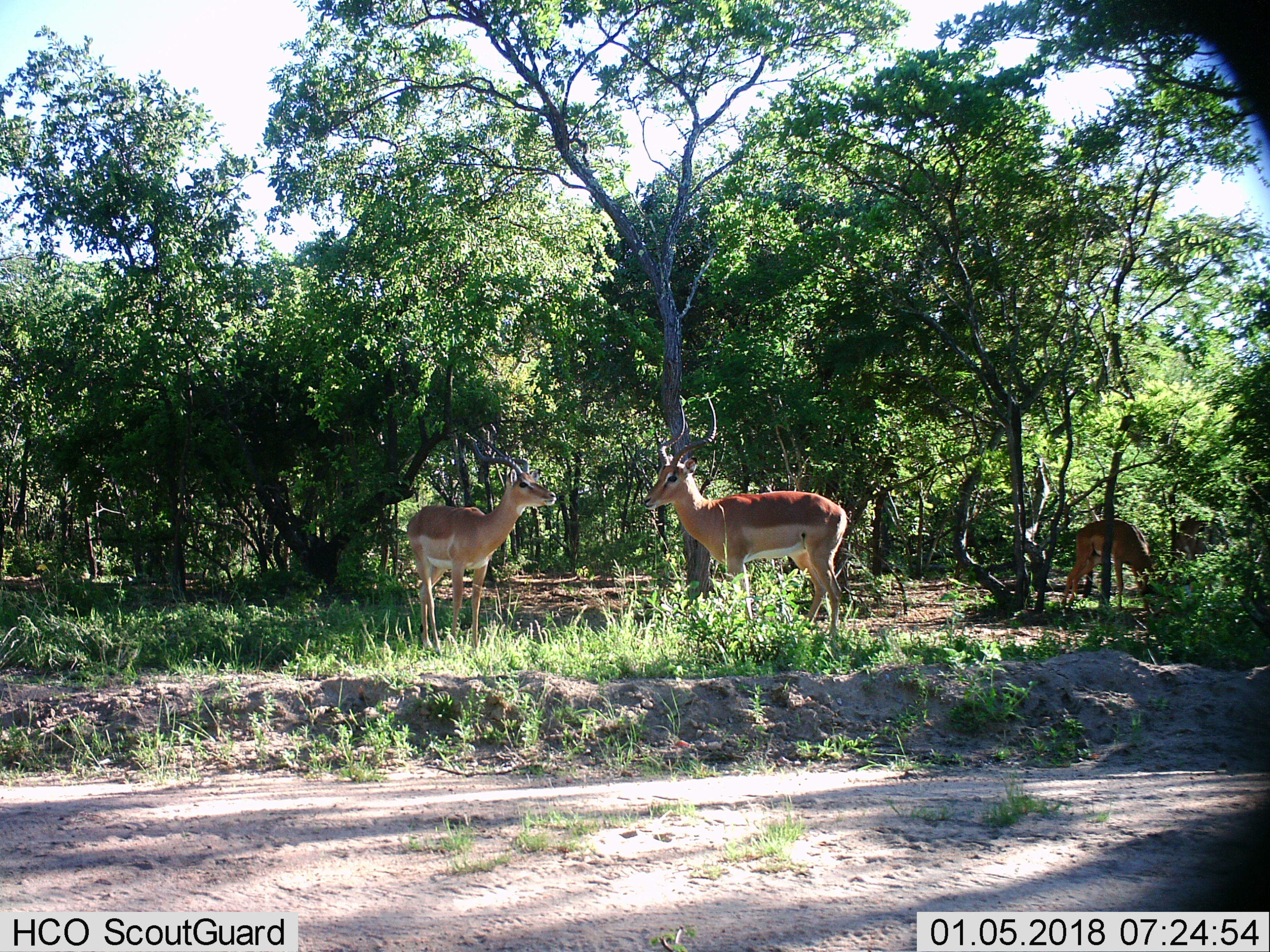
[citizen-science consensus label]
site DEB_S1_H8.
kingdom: Animalia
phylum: Chordata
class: Mammalia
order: Artiodactyla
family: Bovidae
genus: Aepyceros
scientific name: Aepyceros melampus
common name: impala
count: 3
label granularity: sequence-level